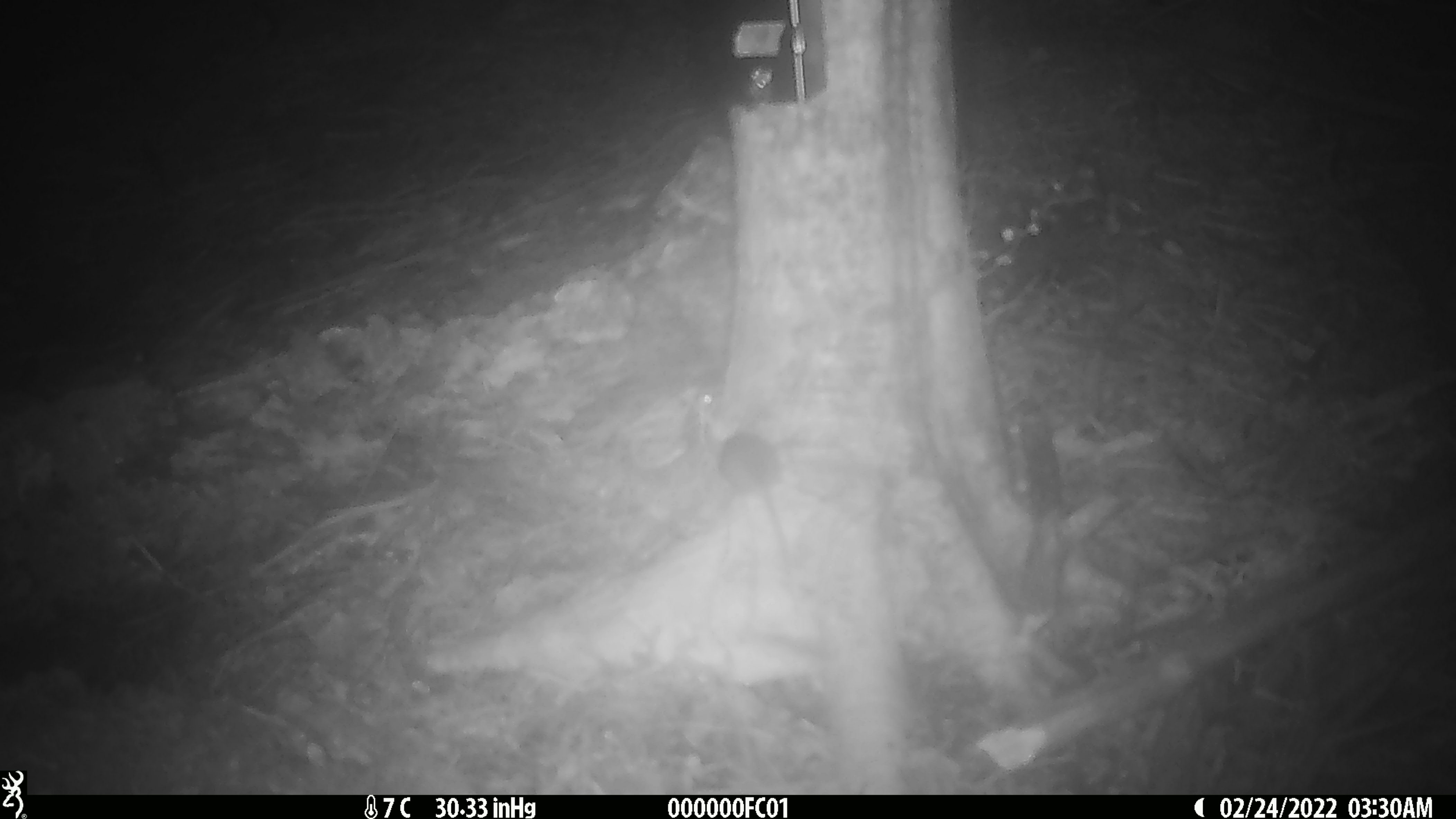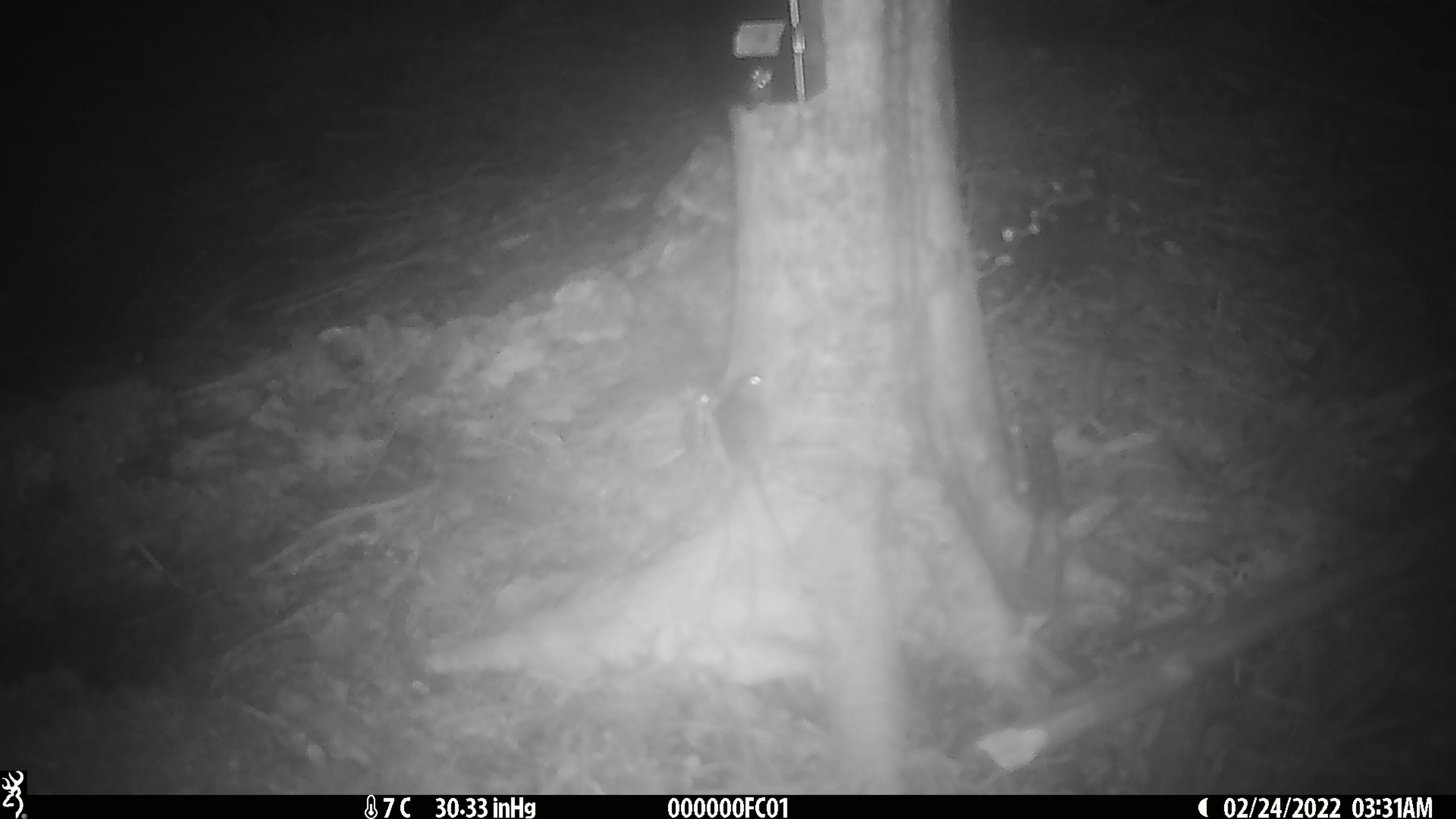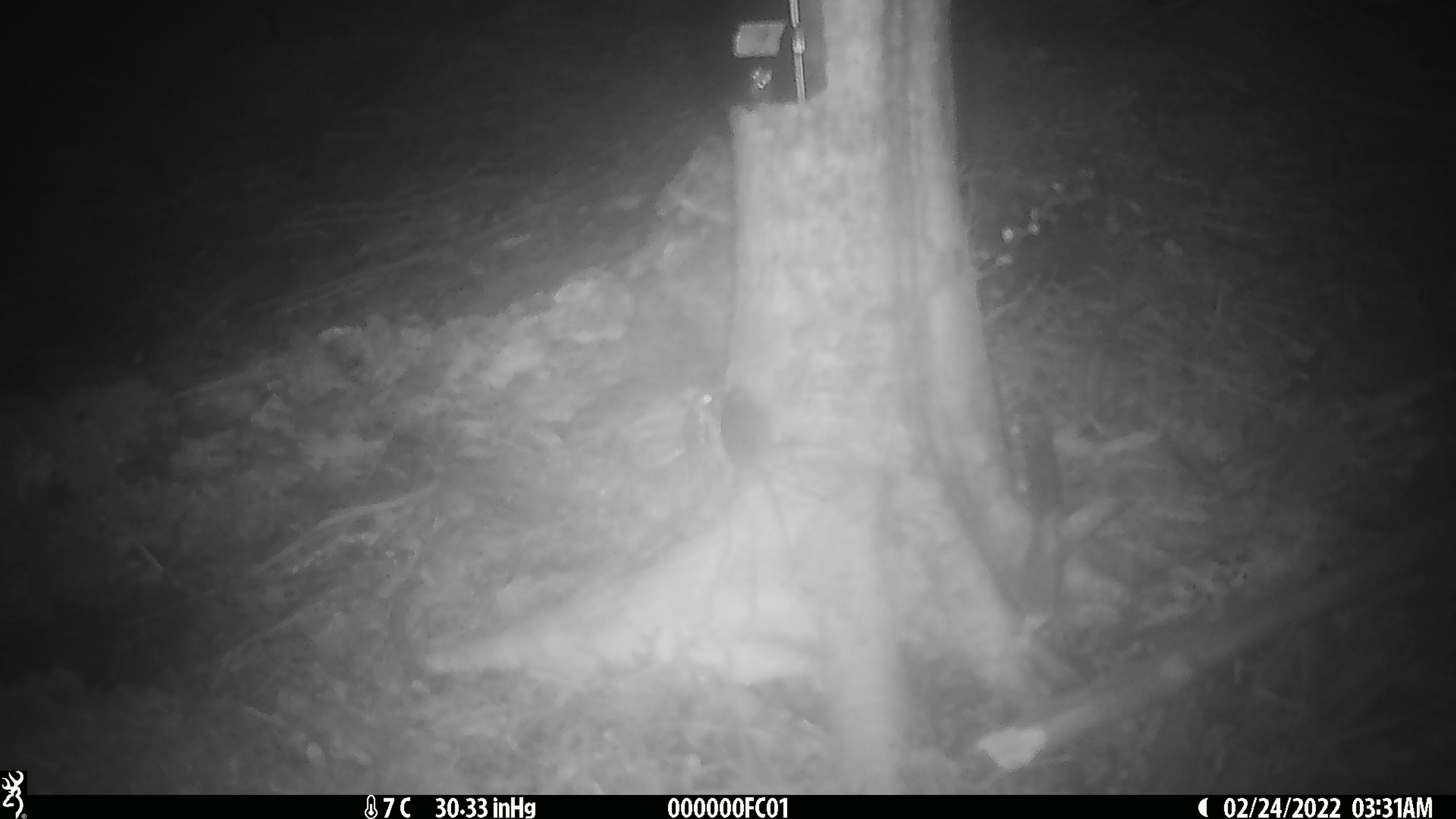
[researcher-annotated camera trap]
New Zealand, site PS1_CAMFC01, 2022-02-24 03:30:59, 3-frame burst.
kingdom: Animalia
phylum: Chordata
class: Mammalia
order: Rodentia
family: Muridae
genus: Mus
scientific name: Mus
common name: mouse